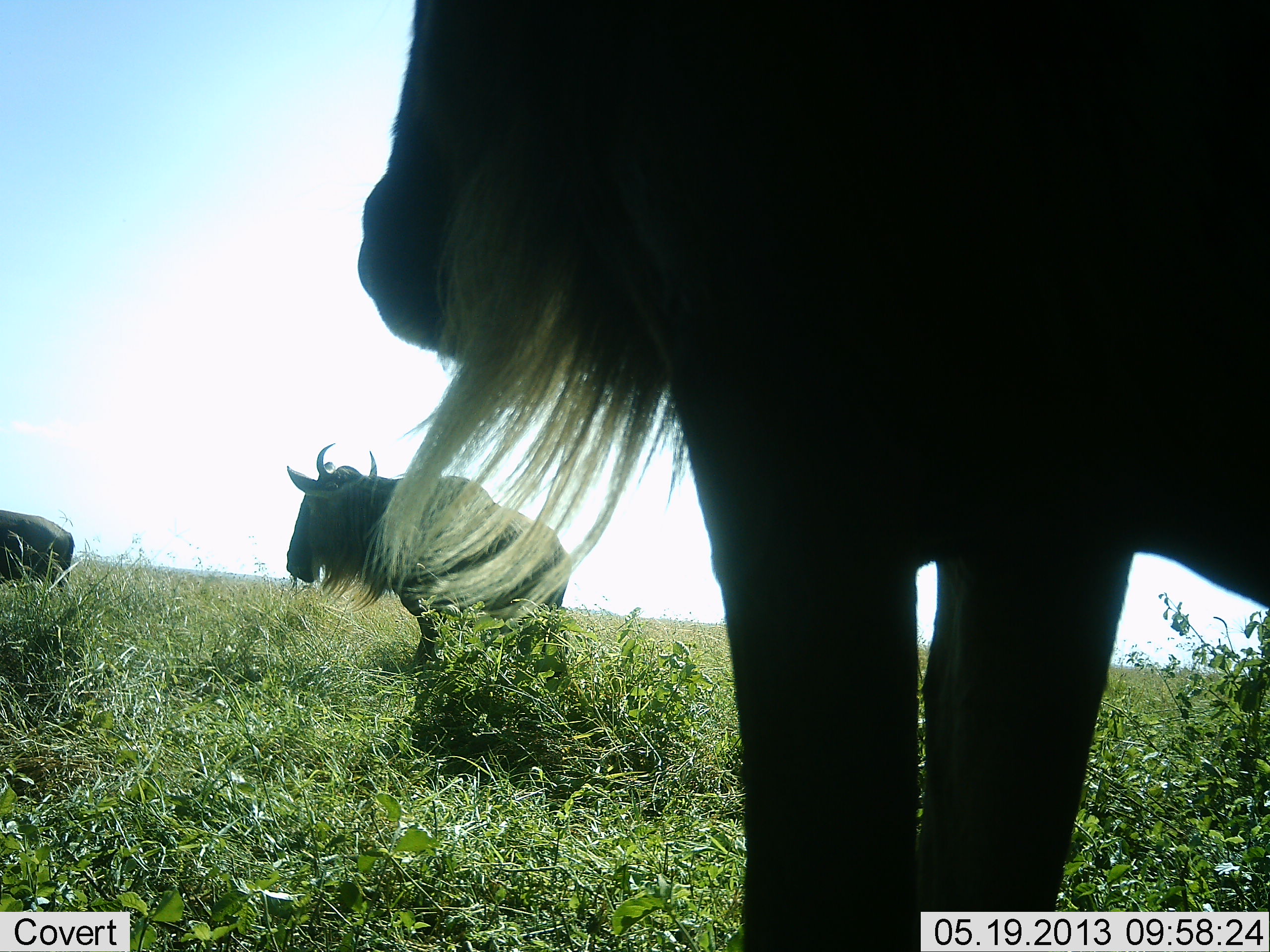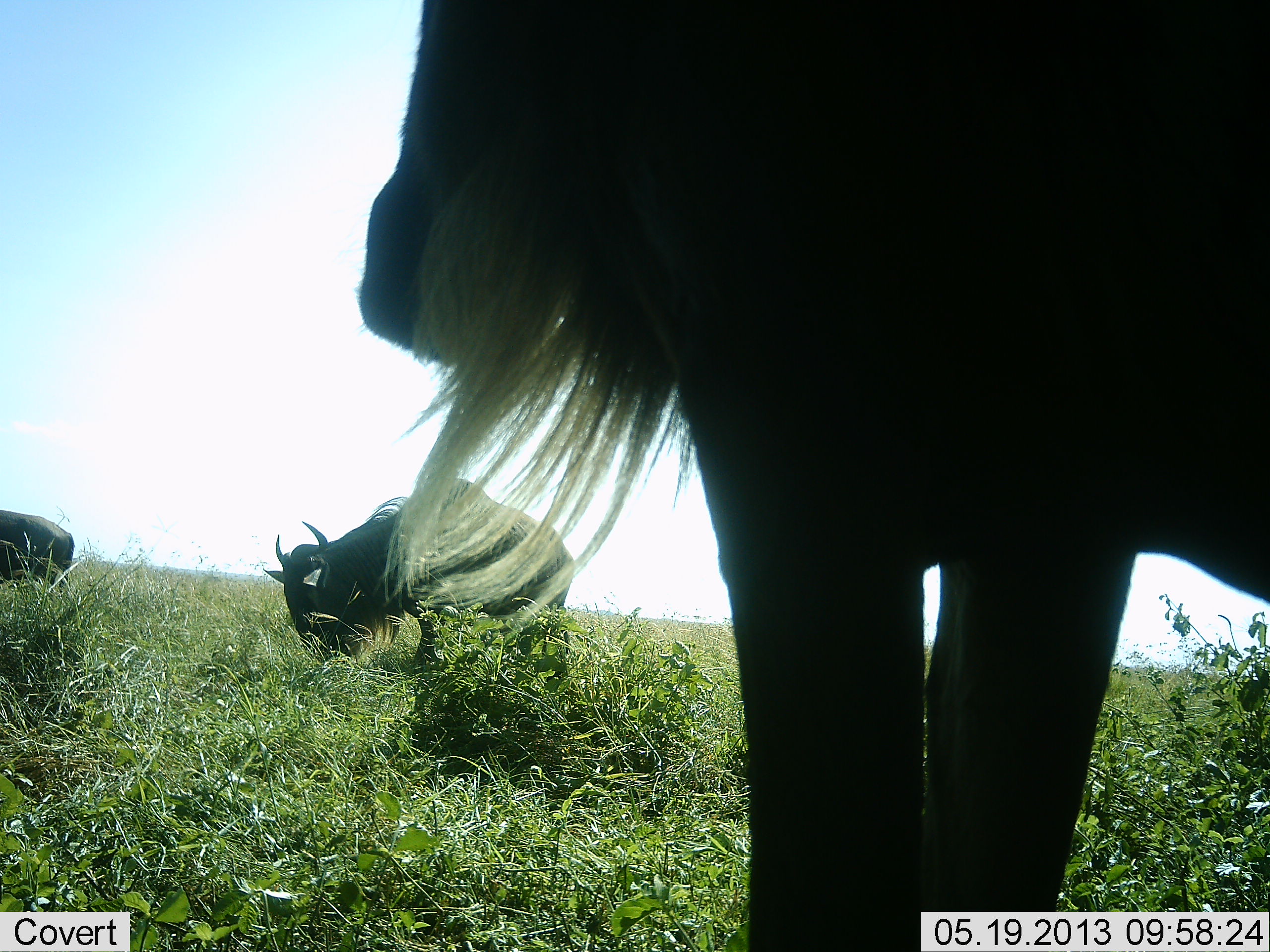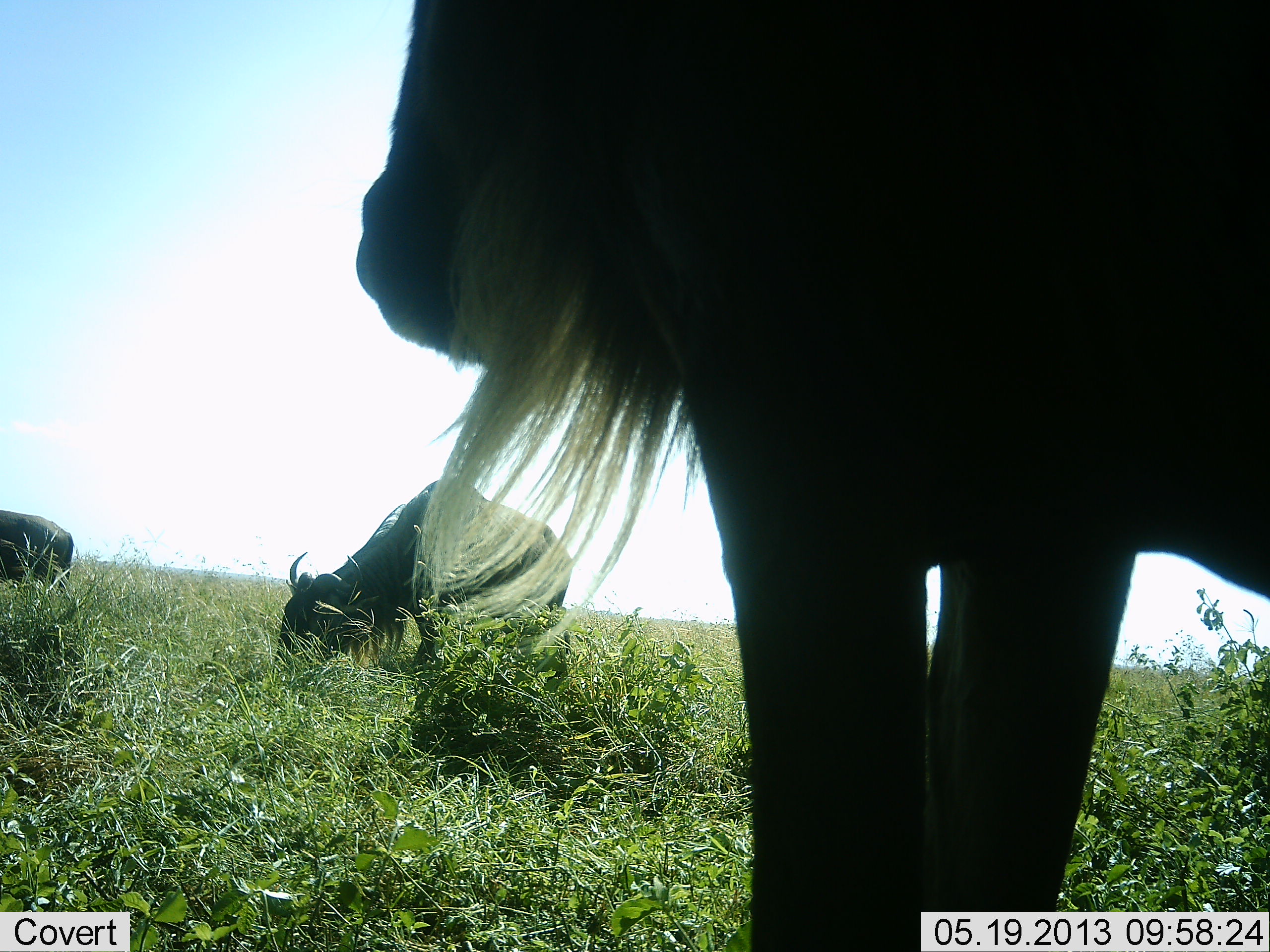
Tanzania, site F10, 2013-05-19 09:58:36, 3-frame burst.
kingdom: Animalia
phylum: Chordata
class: Mammalia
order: Artiodactyla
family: Bovidae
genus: Connochaetes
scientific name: Connochaetes taurinus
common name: blue wildebeest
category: wildebeest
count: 3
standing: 71%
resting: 0%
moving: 0%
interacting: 0%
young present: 0%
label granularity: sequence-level